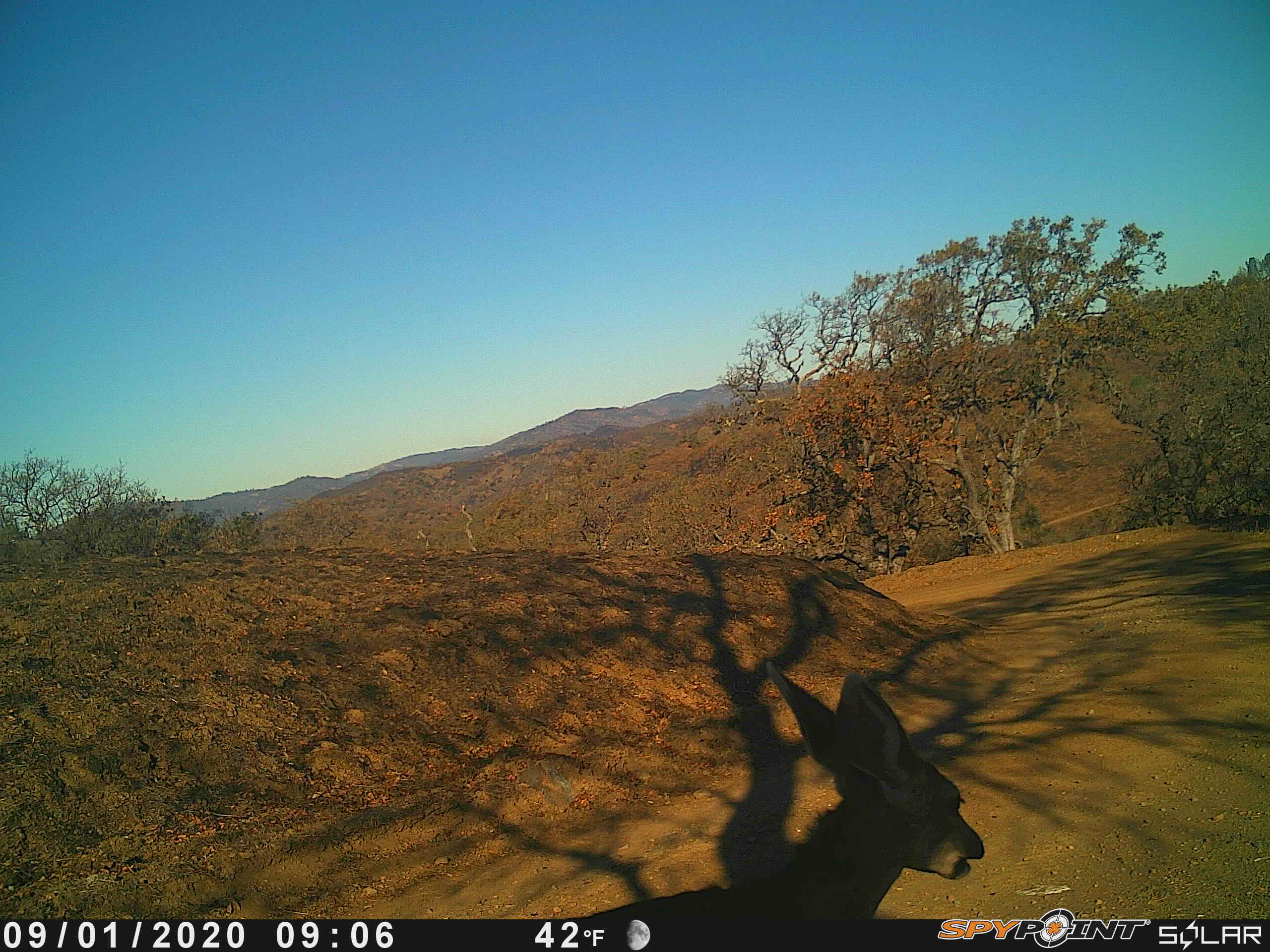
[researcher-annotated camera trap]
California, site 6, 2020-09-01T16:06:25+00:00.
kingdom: Animalia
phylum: Chordata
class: Mammalia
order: Artiodactyla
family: Cervidae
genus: Odocoileus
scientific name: Odocoileus hemionus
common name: mule deer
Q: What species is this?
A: Mule deer (Odocoileus hemionus).